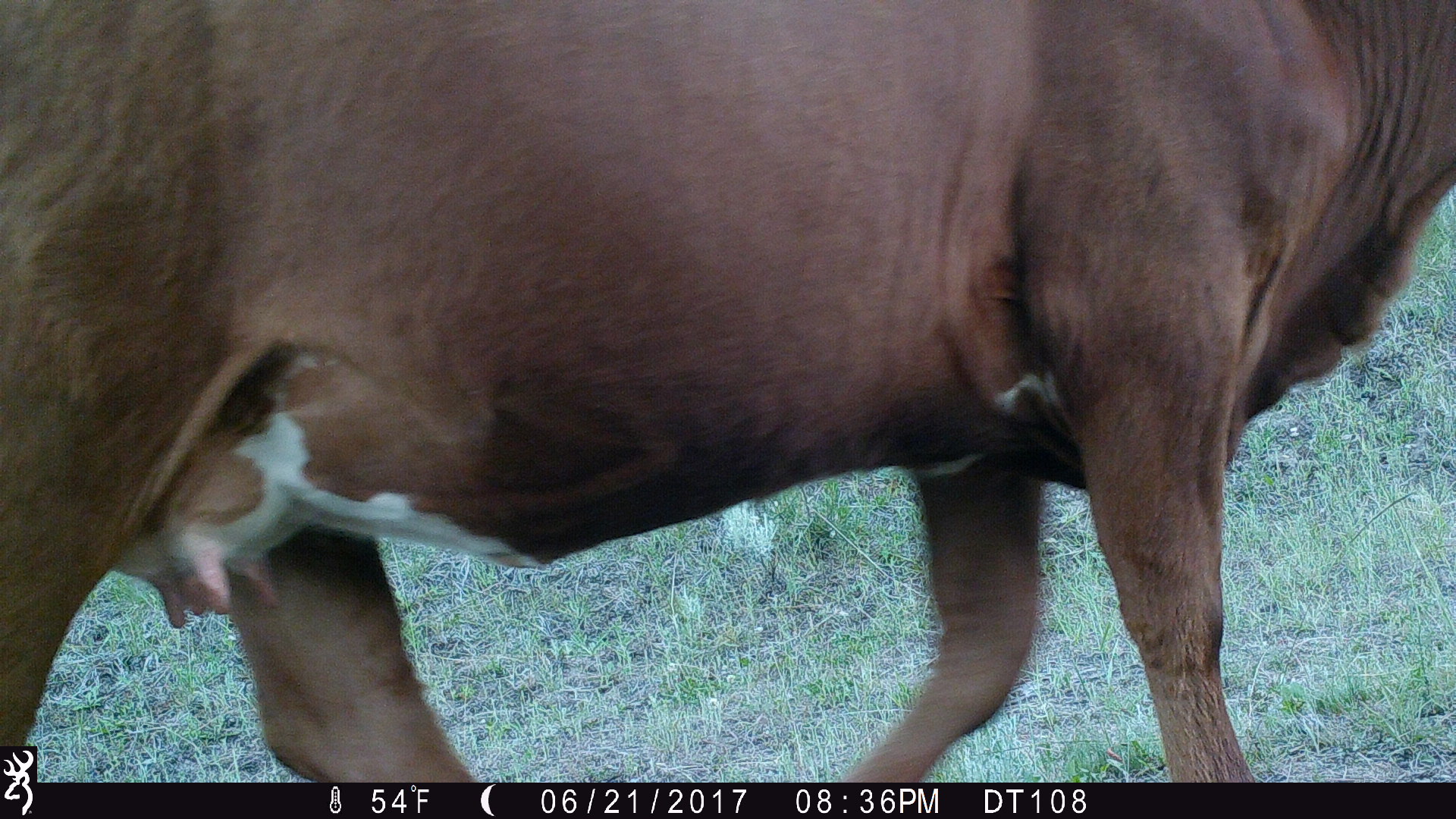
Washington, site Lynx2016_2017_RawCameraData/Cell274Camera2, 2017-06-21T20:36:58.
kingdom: Animalia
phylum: Chordata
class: Mammalia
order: Artiodactyla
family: Bovidae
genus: Bos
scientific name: Bos taurus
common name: domestic cattle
Domestic cattle (Bos taurus). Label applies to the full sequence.